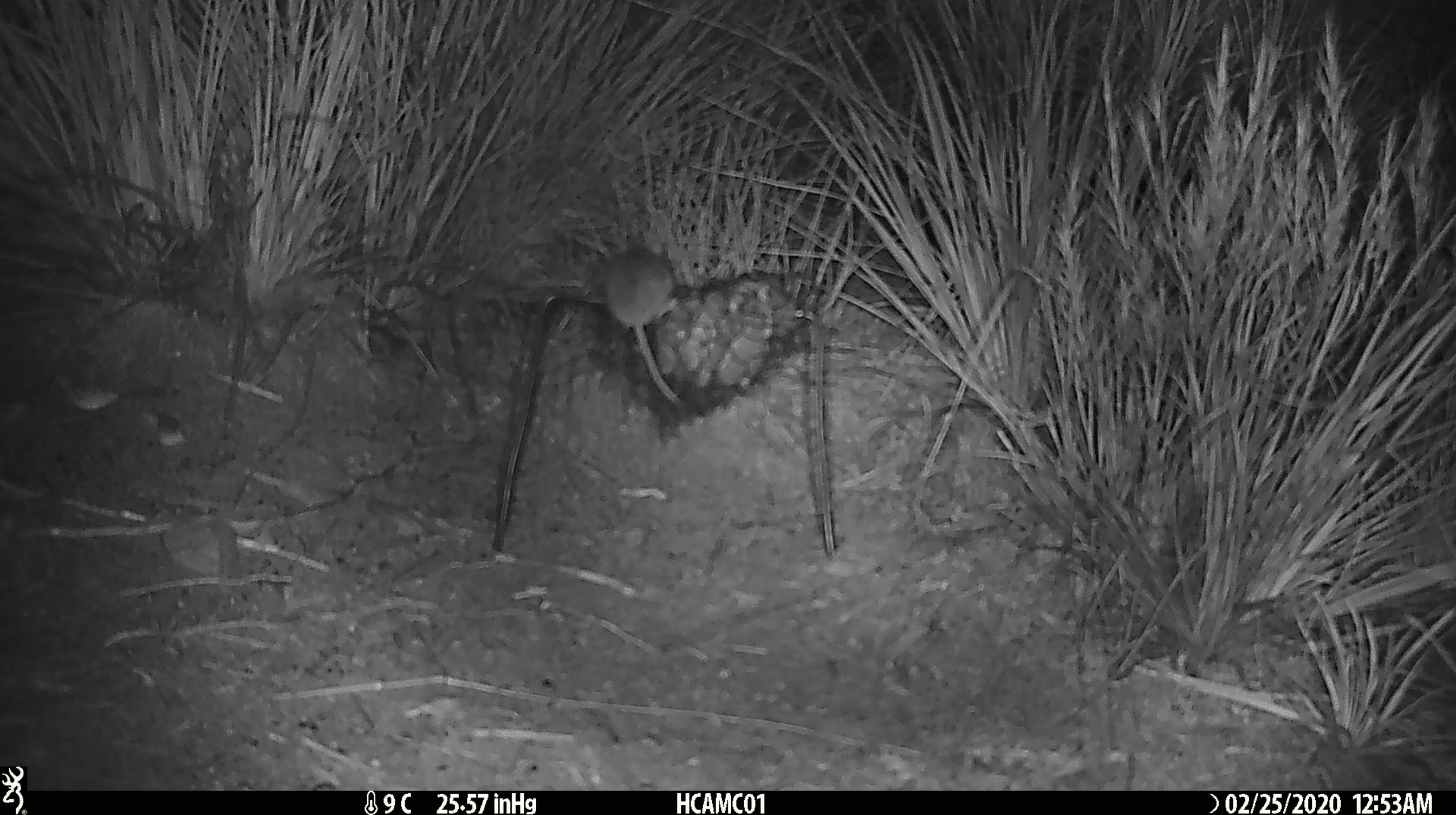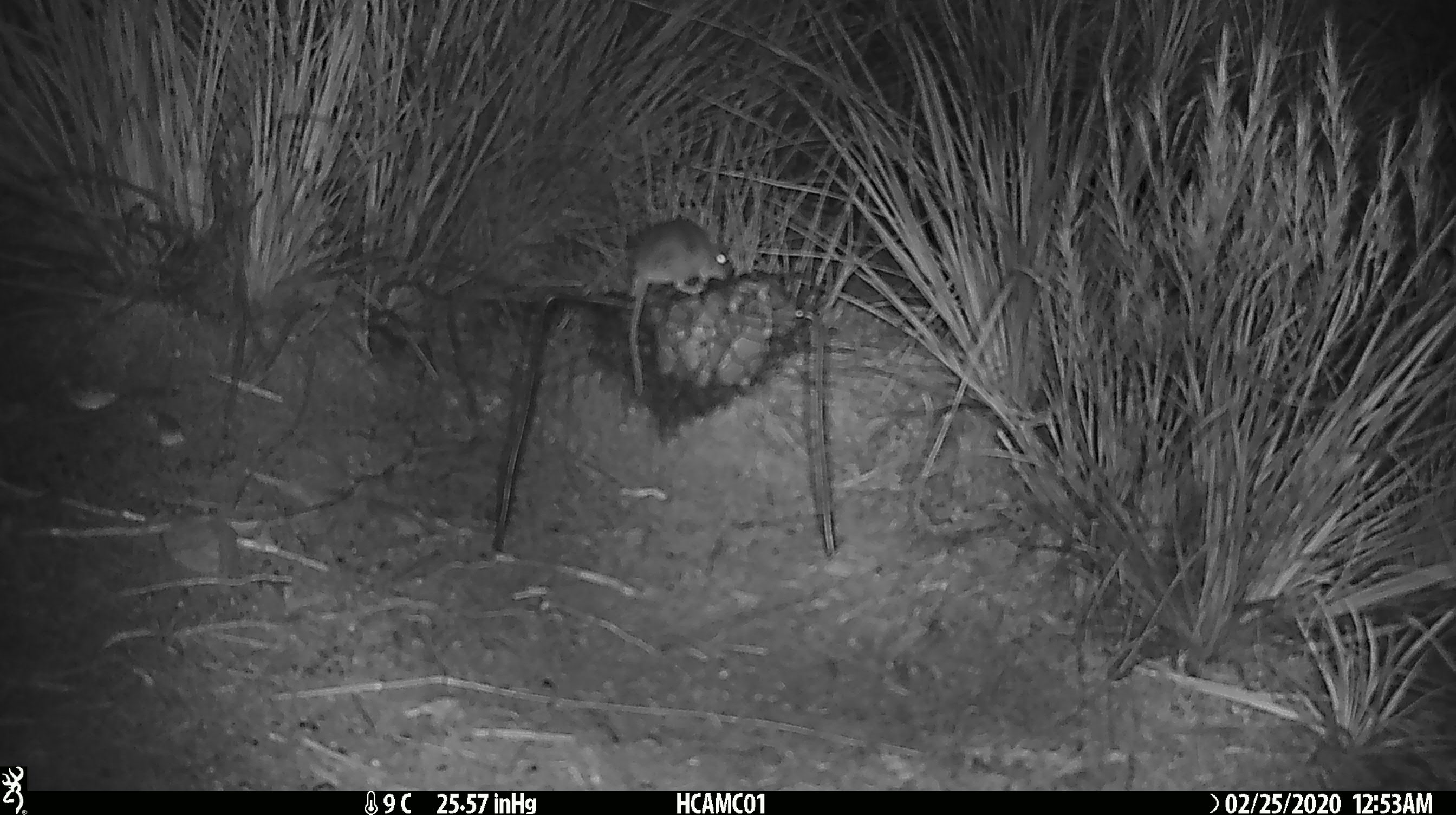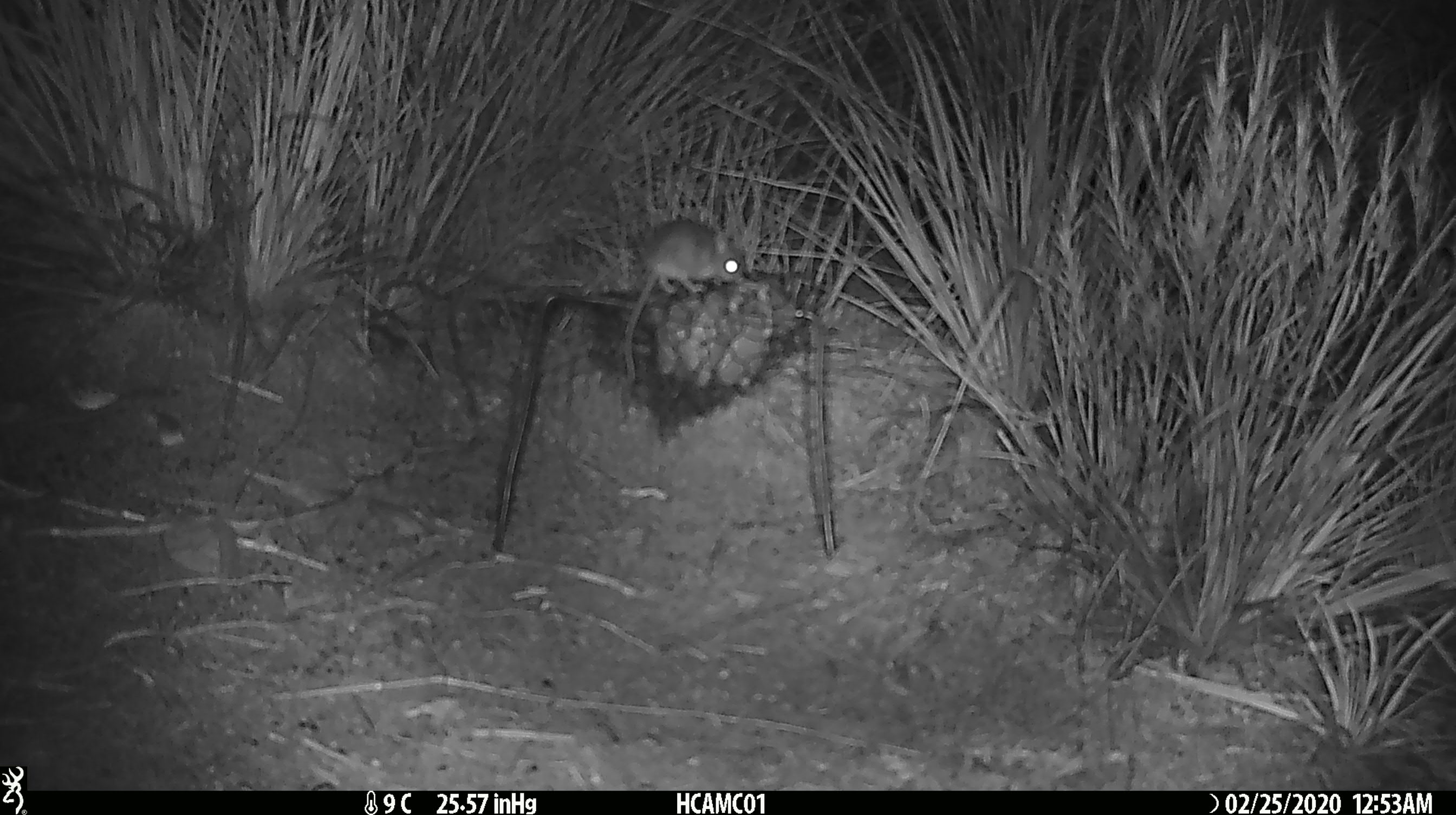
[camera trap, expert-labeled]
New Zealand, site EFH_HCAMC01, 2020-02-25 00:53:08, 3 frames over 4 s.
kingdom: Animalia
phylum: Chordata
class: Mammalia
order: Rodentia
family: Muridae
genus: Mus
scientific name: Mus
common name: mouse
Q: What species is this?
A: Mouse (Mus).